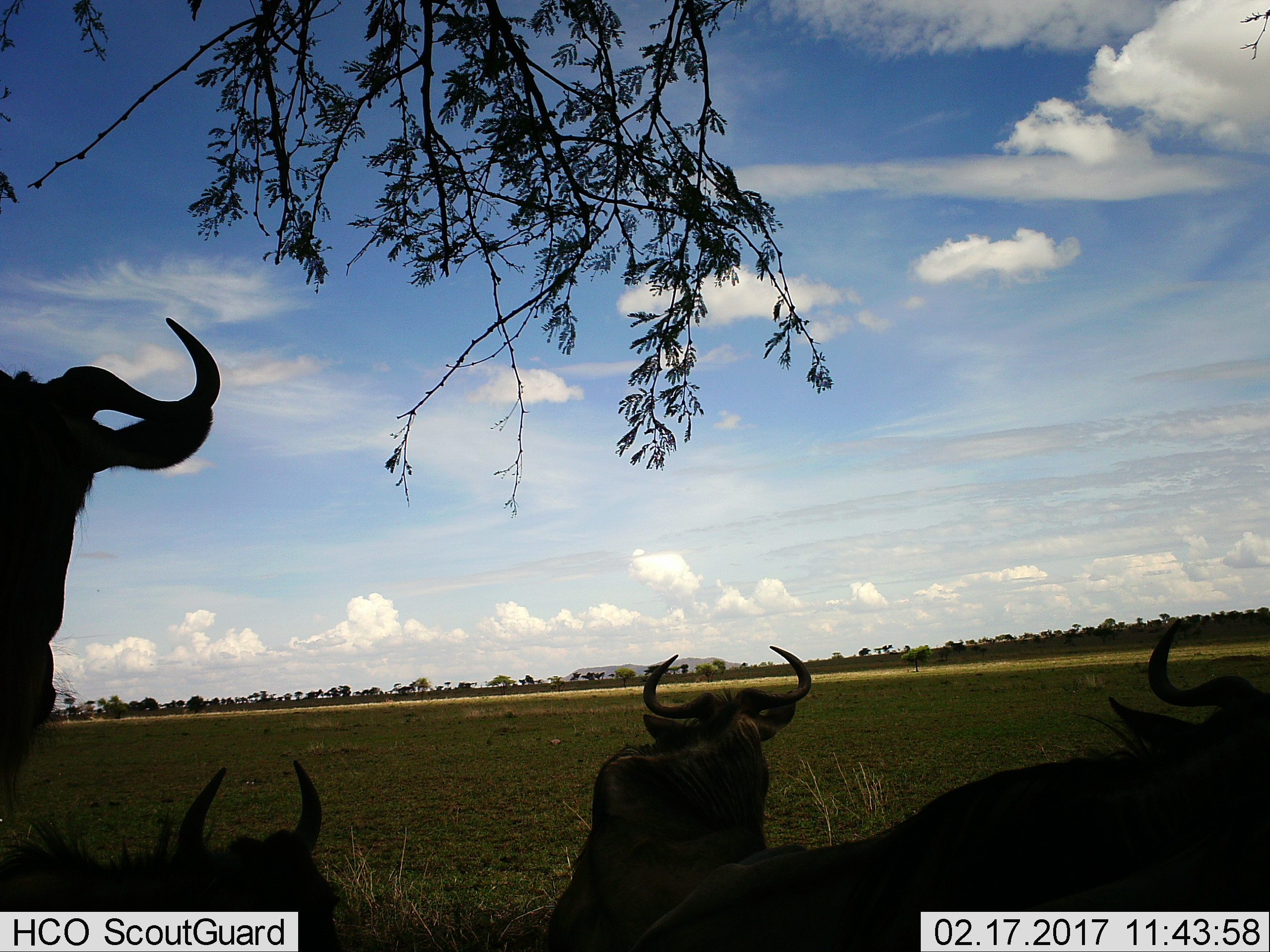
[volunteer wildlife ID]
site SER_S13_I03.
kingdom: Animalia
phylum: Chordata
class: Mammalia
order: Artiodactyla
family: Bovidae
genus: Connochaetes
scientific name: Connochaetes taurinus taurinus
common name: blue wildebeest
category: wildebeestblue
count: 4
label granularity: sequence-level